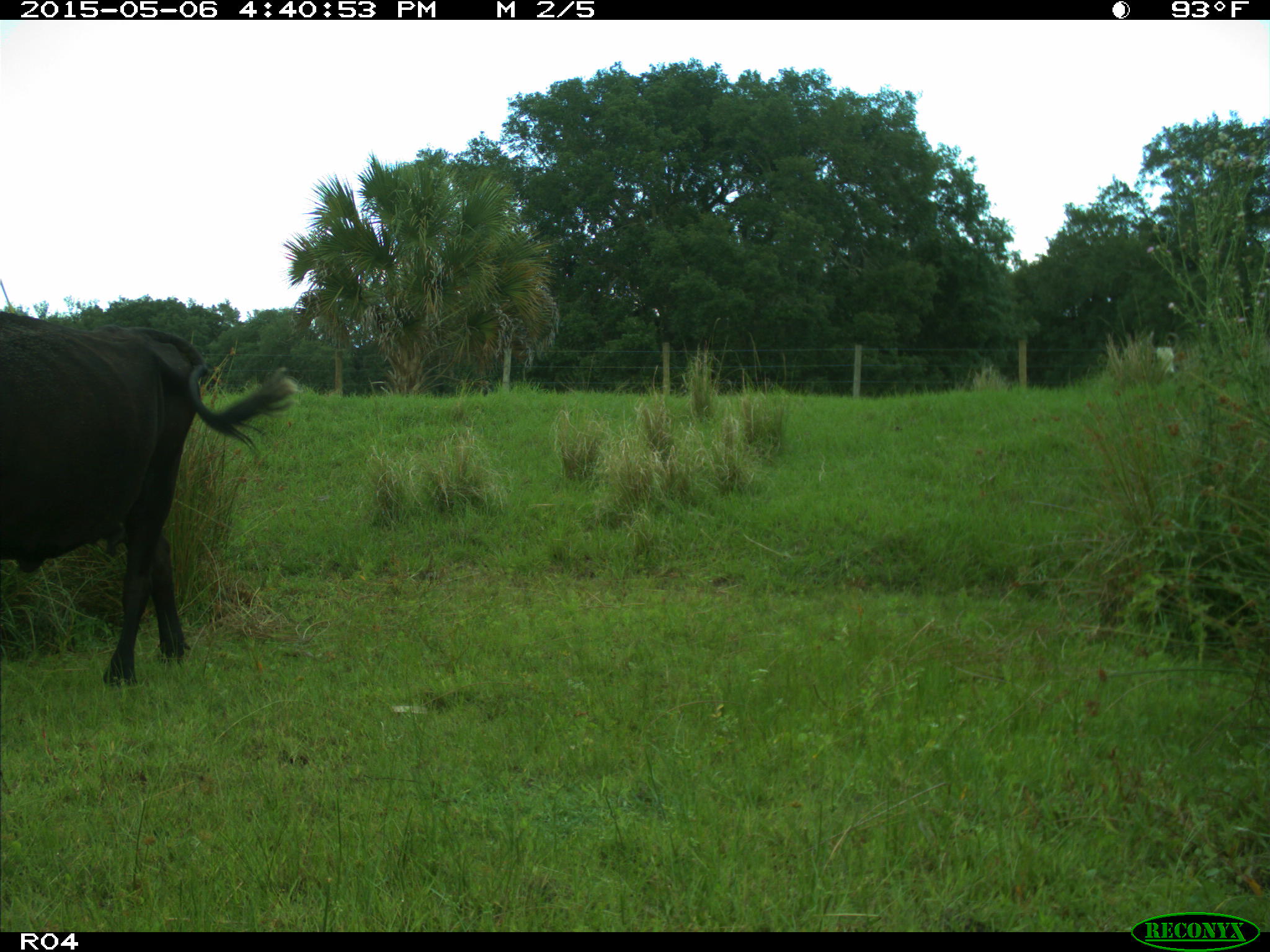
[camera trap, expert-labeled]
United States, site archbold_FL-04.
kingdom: Animalia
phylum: Chordata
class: Mammalia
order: Artiodactyla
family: Bovidae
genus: Bos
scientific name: Bos taurus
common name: domestic cow